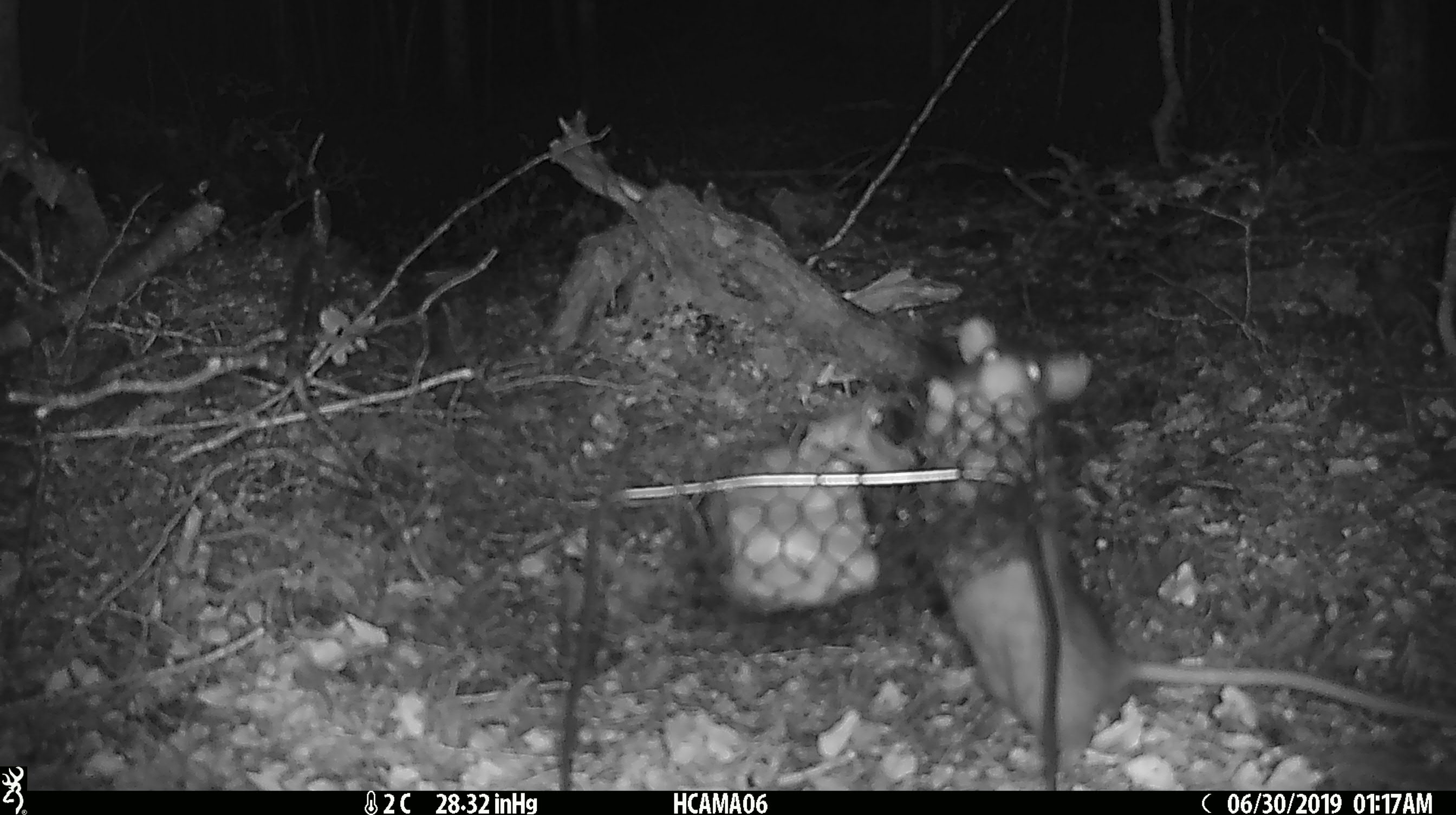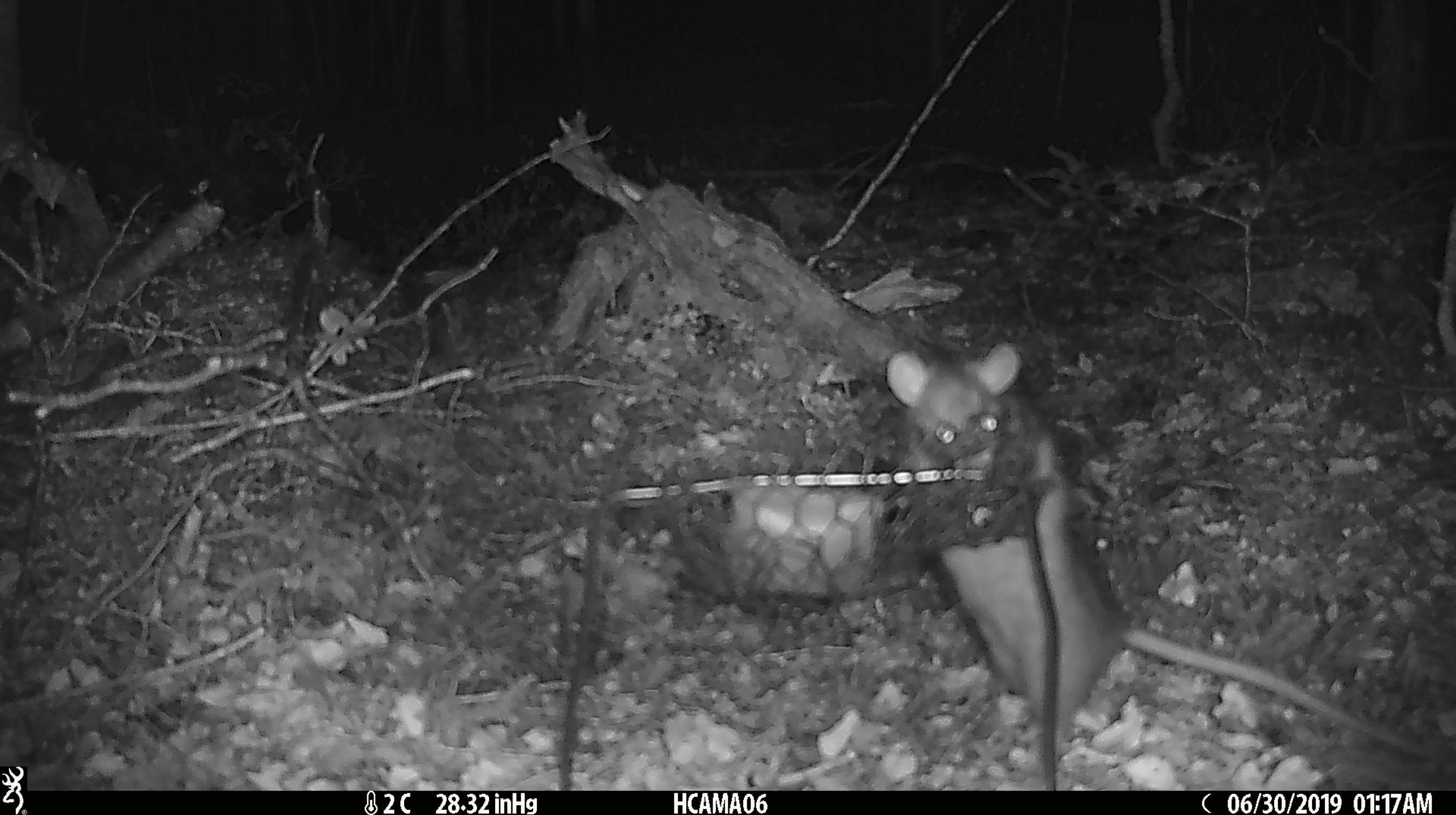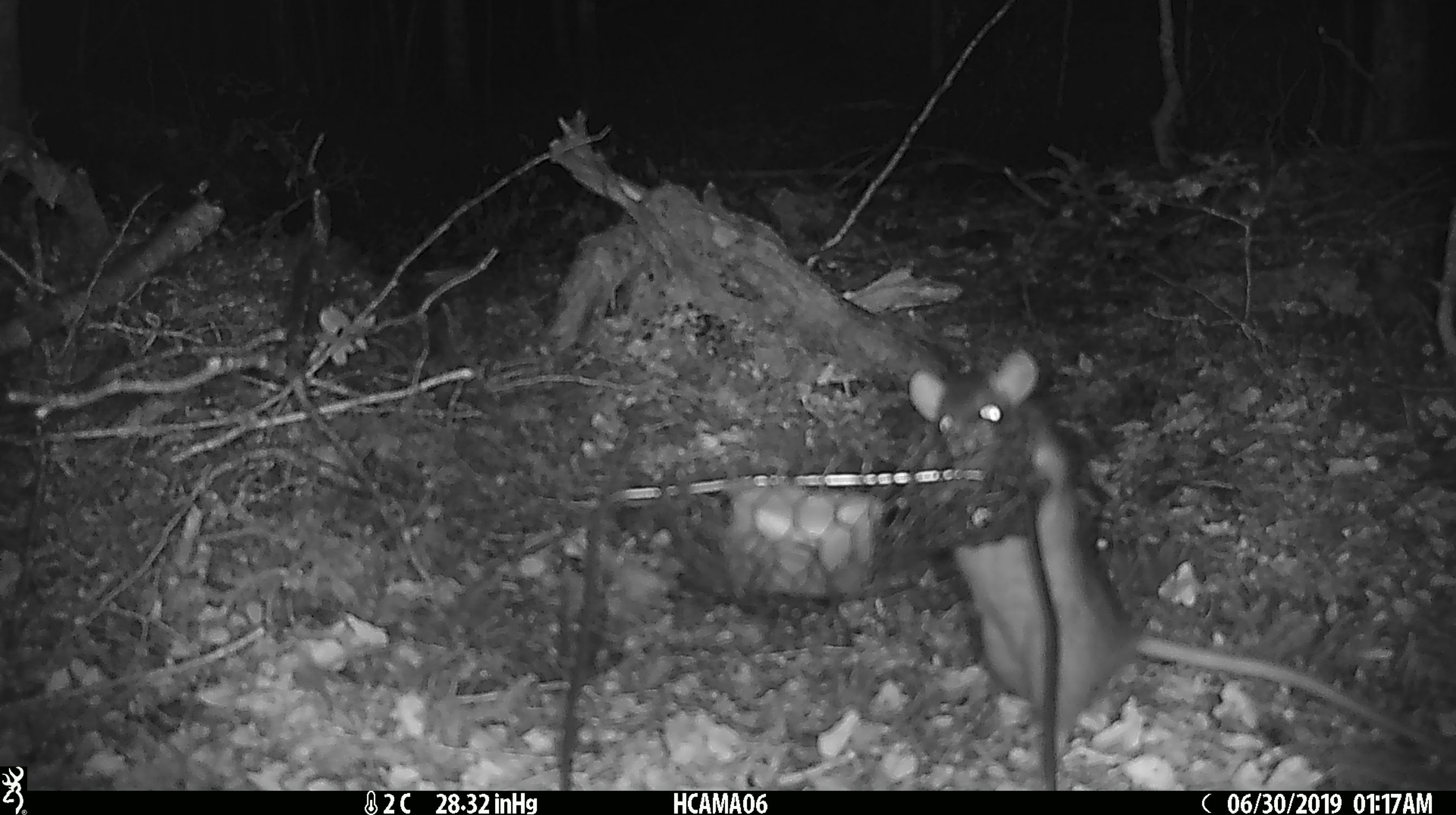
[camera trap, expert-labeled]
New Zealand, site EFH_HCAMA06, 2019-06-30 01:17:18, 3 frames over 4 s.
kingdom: Animalia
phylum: Chordata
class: Mammalia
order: Rodentia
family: Muridae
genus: Rattus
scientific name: Rattus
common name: rat